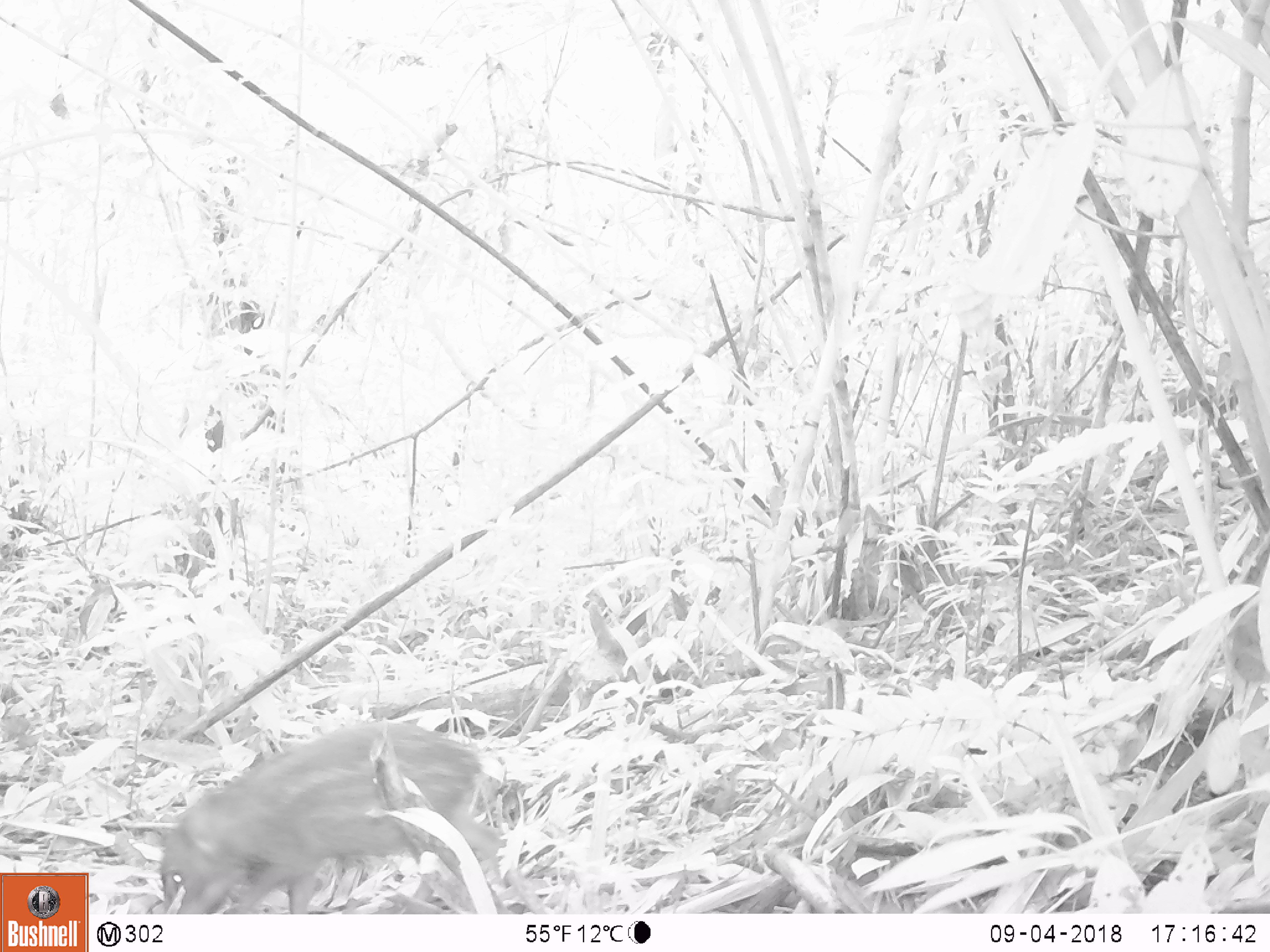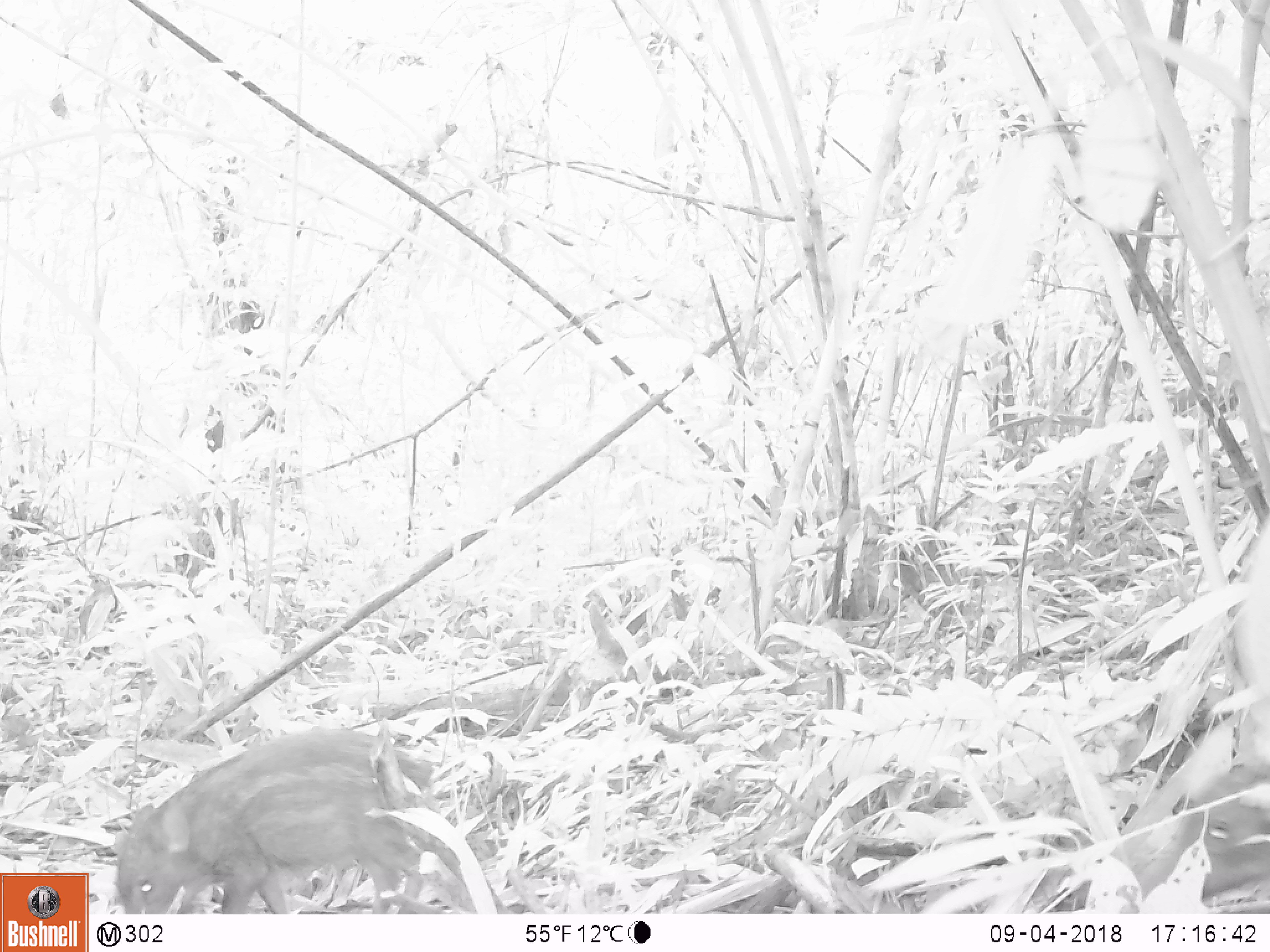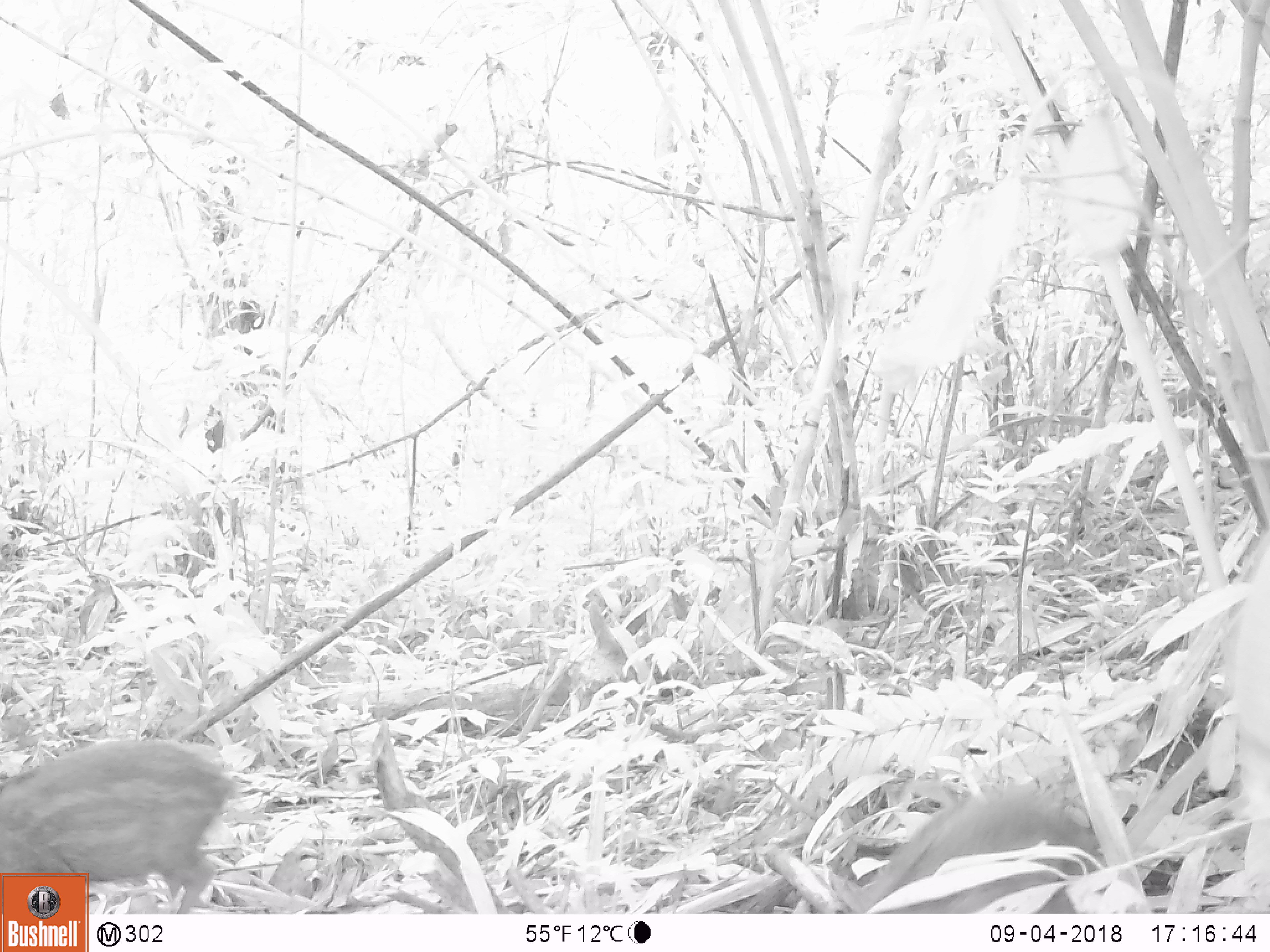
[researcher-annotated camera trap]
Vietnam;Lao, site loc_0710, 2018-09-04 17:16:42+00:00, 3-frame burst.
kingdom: Animalia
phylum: Chordata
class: Mammalia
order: Artiodactyla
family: Suidae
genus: Sus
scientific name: Sus scrofa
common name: eurasian wild pig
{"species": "eurasian wild pig (Sus scrofa)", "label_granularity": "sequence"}